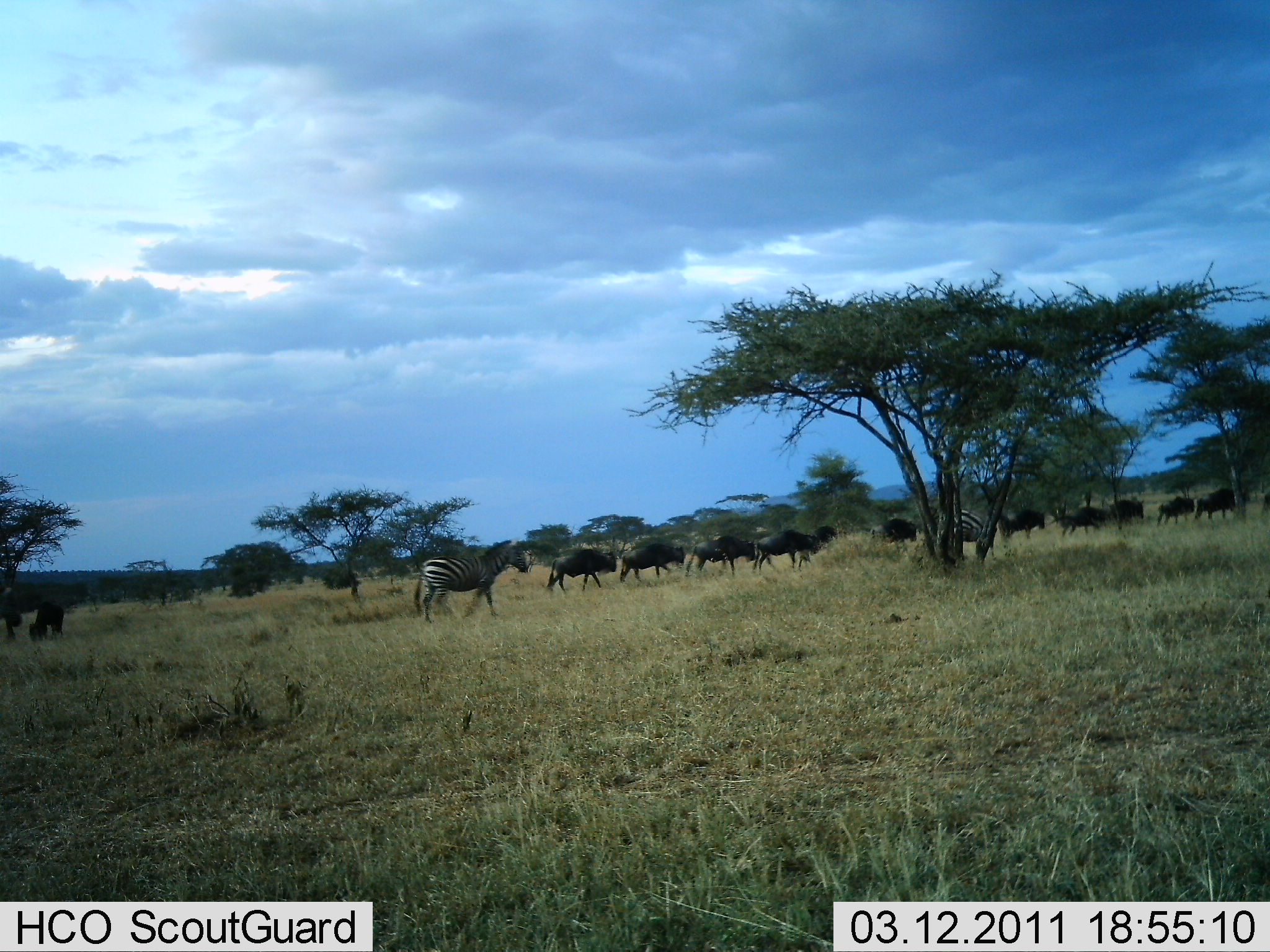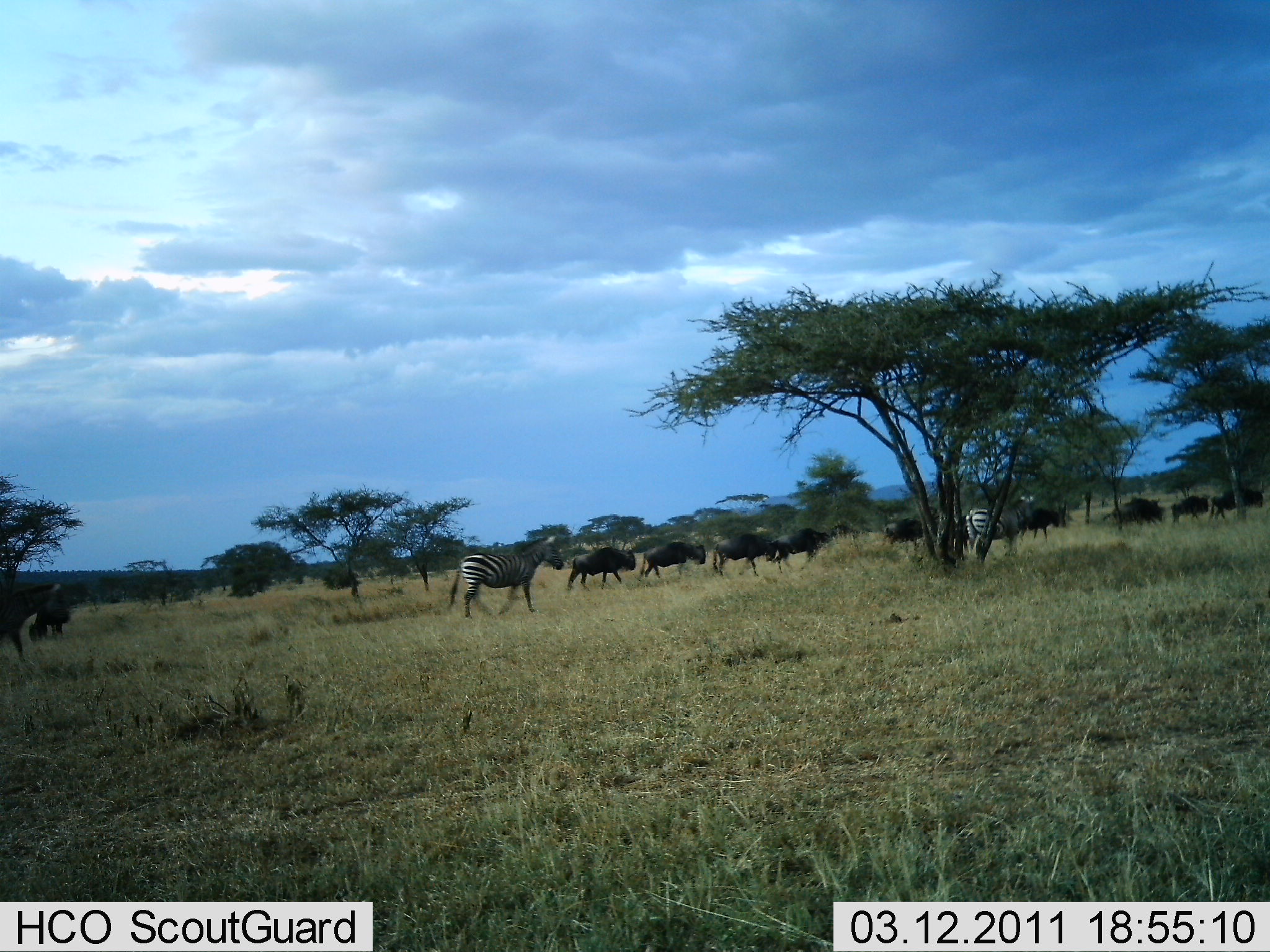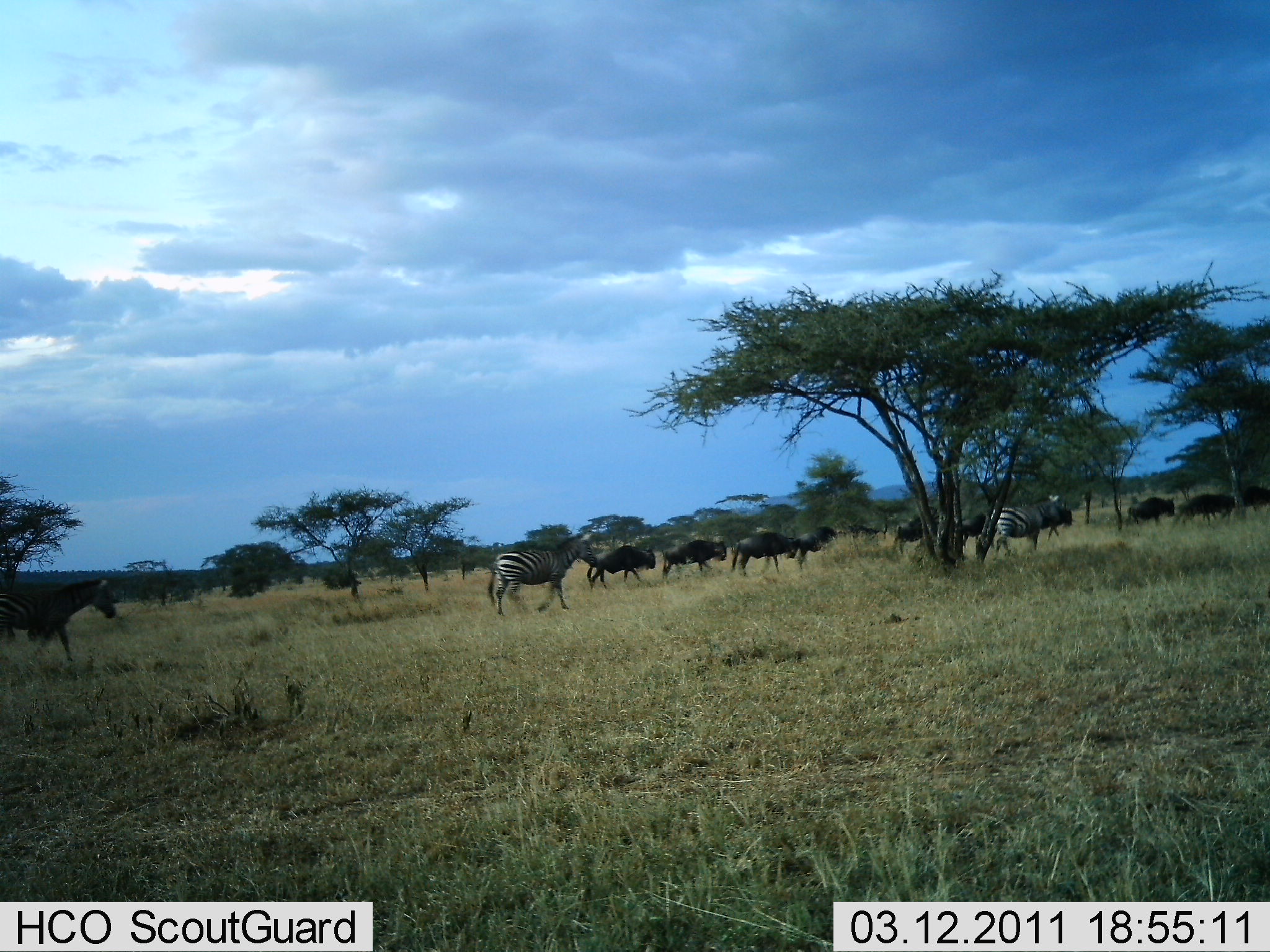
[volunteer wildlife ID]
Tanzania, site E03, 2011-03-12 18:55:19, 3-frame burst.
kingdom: Animalia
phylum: Chordata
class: Mammalia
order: Artiodactyla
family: Bovidae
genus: Connochaetes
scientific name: Connochaetes taurinus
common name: blue wildebeest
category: wildebeest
Wildebeest (blue wildebeest) (Connochaetes taurinus), count 11-50. Behavior (volunteer vote fractions): standing 9%, resting 0%, moving 100%, interacting 0%. Young present (vote fraction): 0%. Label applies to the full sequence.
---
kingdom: Animalia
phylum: Chordata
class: Mammalia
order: Perissodactyla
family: Equidae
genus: Equus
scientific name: Equus quagga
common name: plains zebra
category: zebra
Zebra (plains zebra) (Equus quagga), count 2. Behavior (volunteer vote fractions): standing 0%, resting 0%, moving 100%, interacting 0%. Young present (vote fraction): 0%. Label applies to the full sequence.